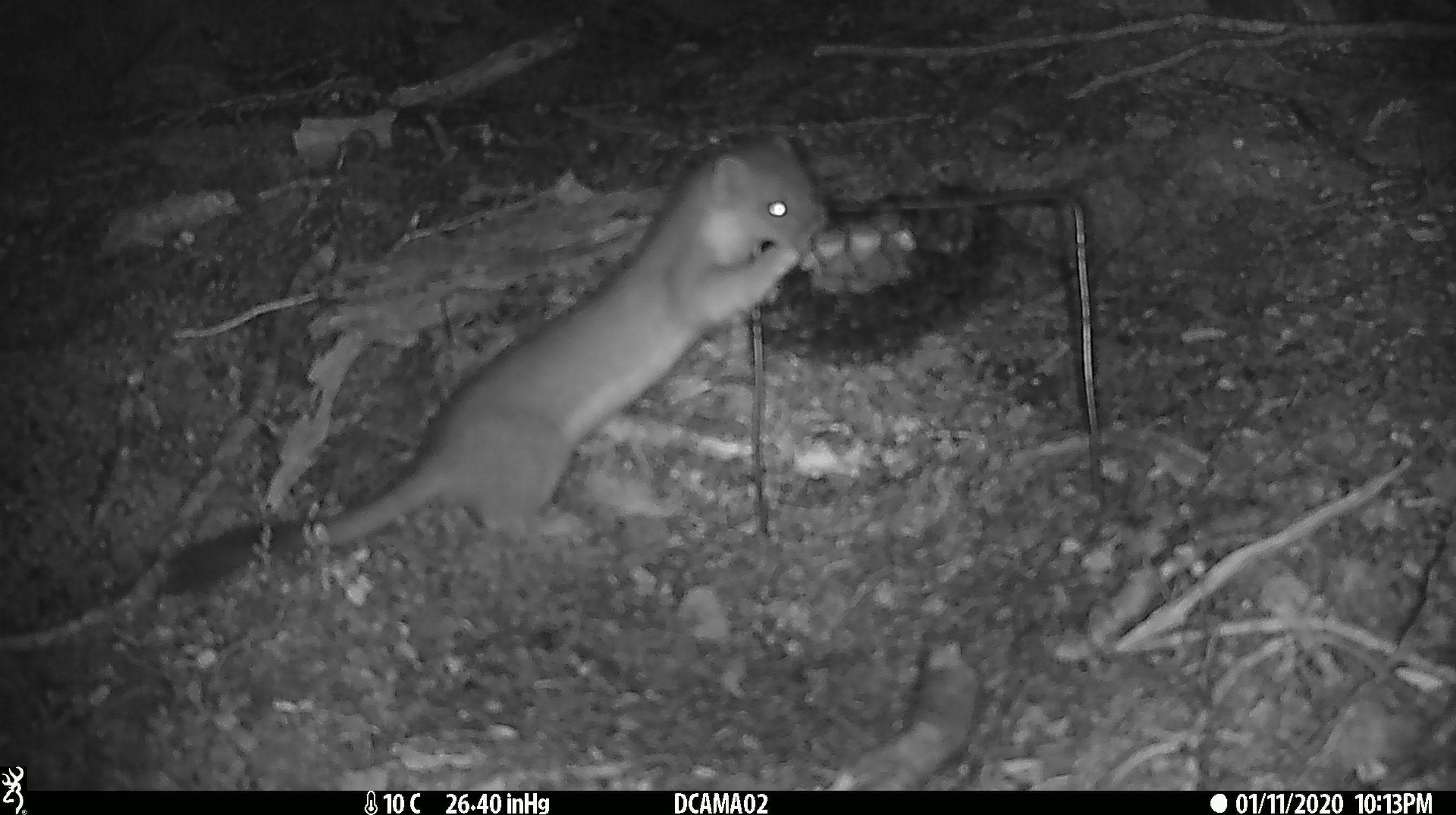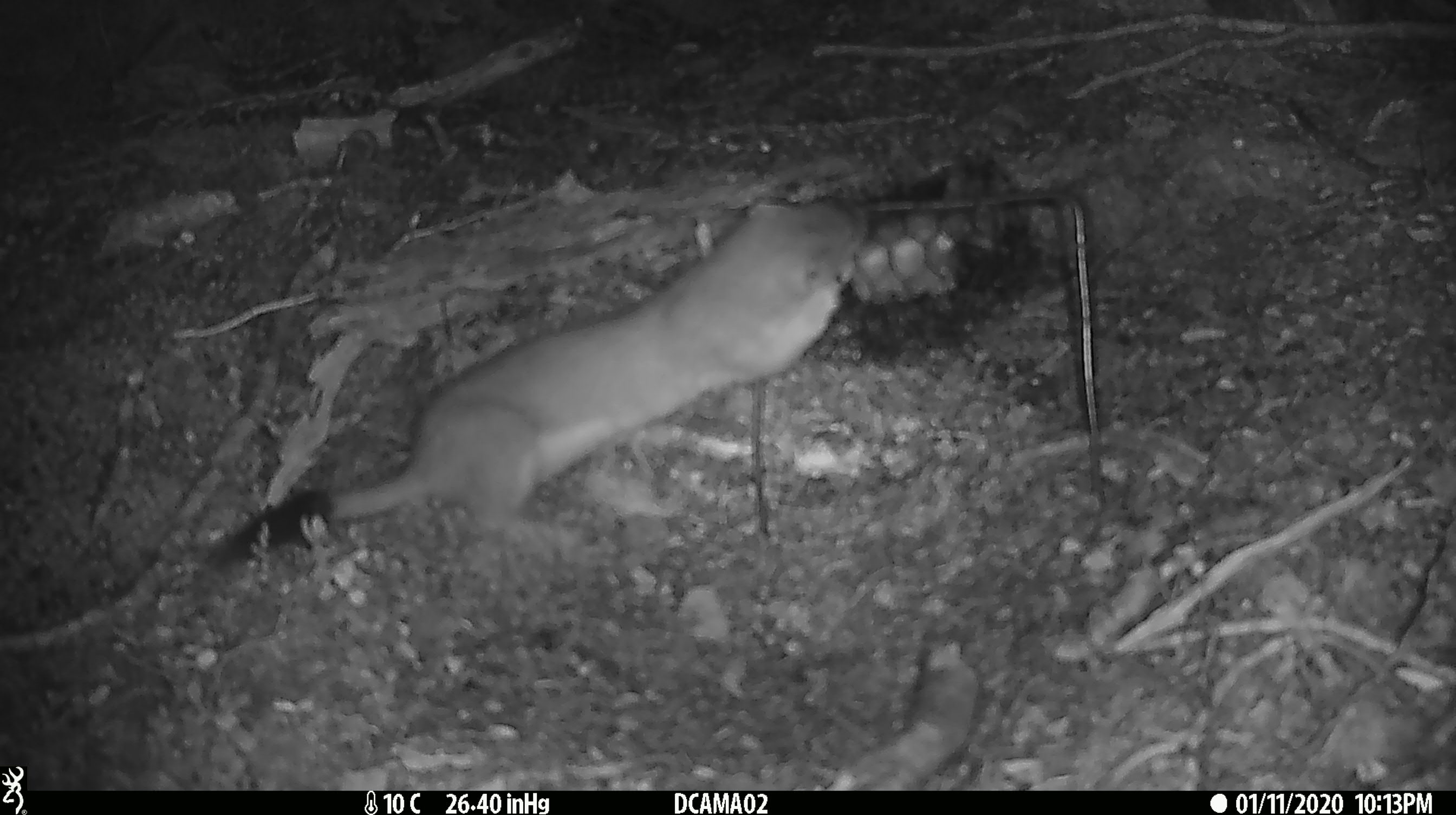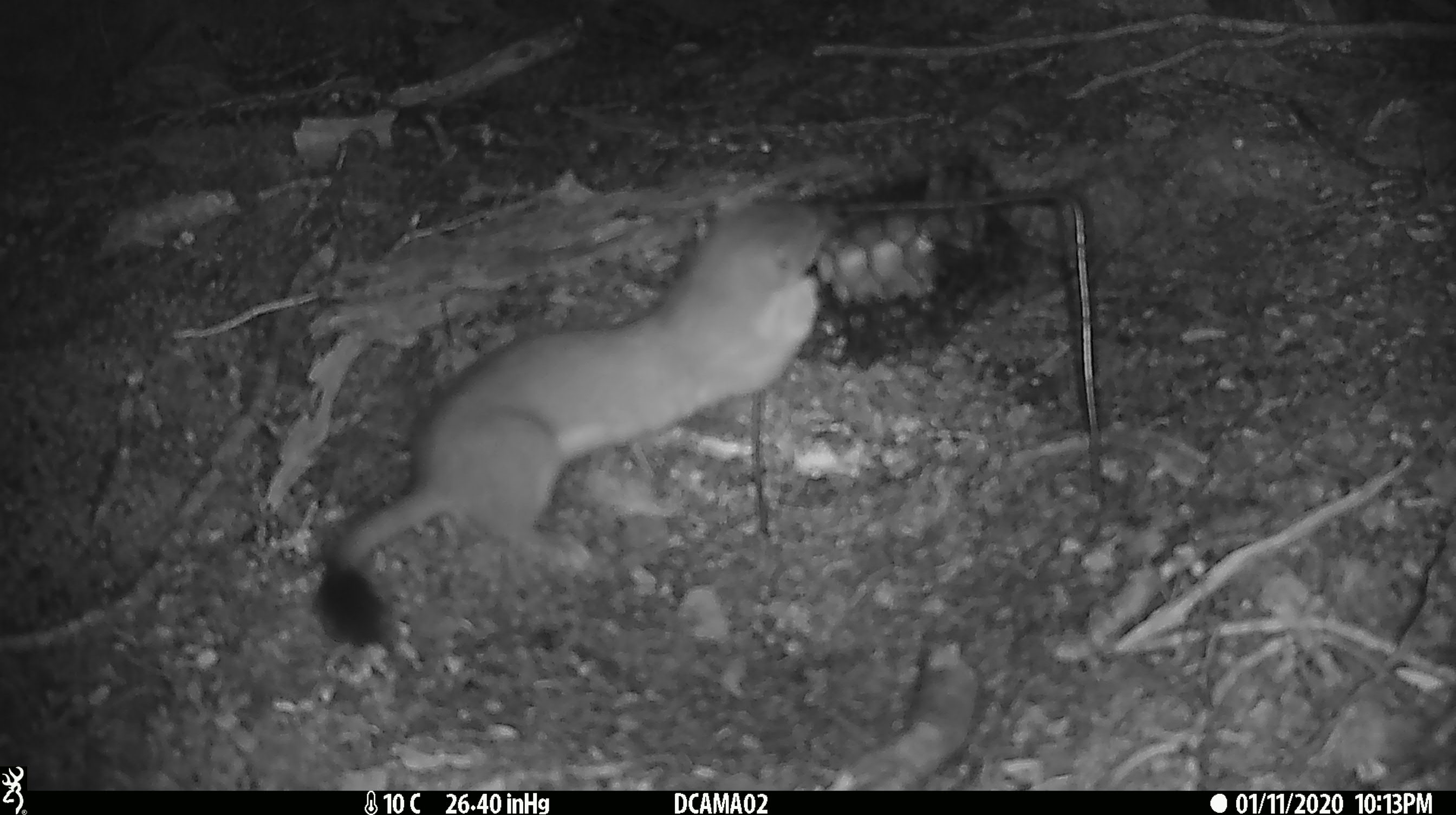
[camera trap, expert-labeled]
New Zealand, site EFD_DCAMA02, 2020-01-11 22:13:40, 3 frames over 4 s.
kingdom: Animalia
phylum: Chordata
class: Mammalia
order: Carnivora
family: Mustelidae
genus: Mustela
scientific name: Mustela erminea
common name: stoat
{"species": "stoat (Mustela erminea)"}